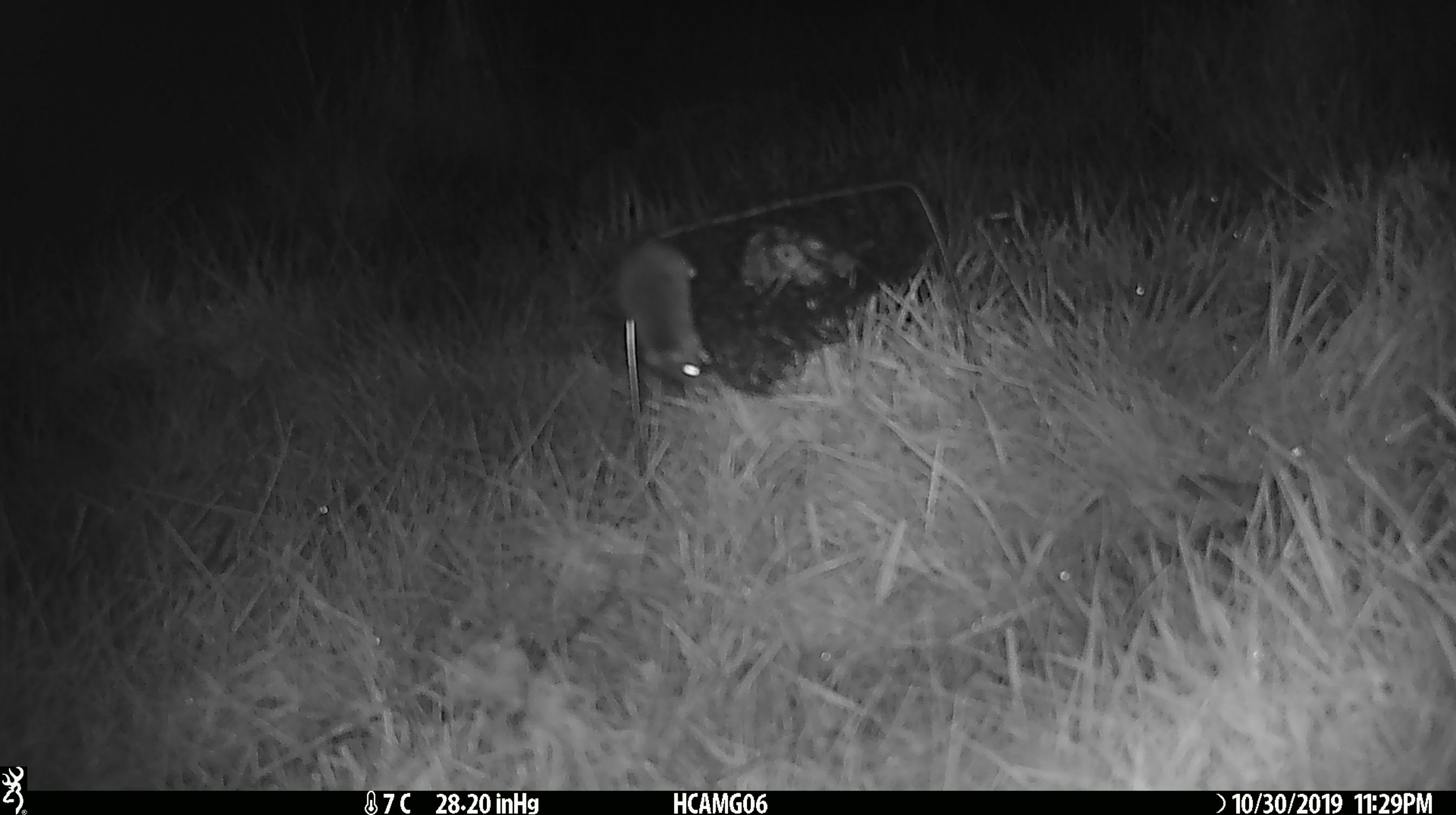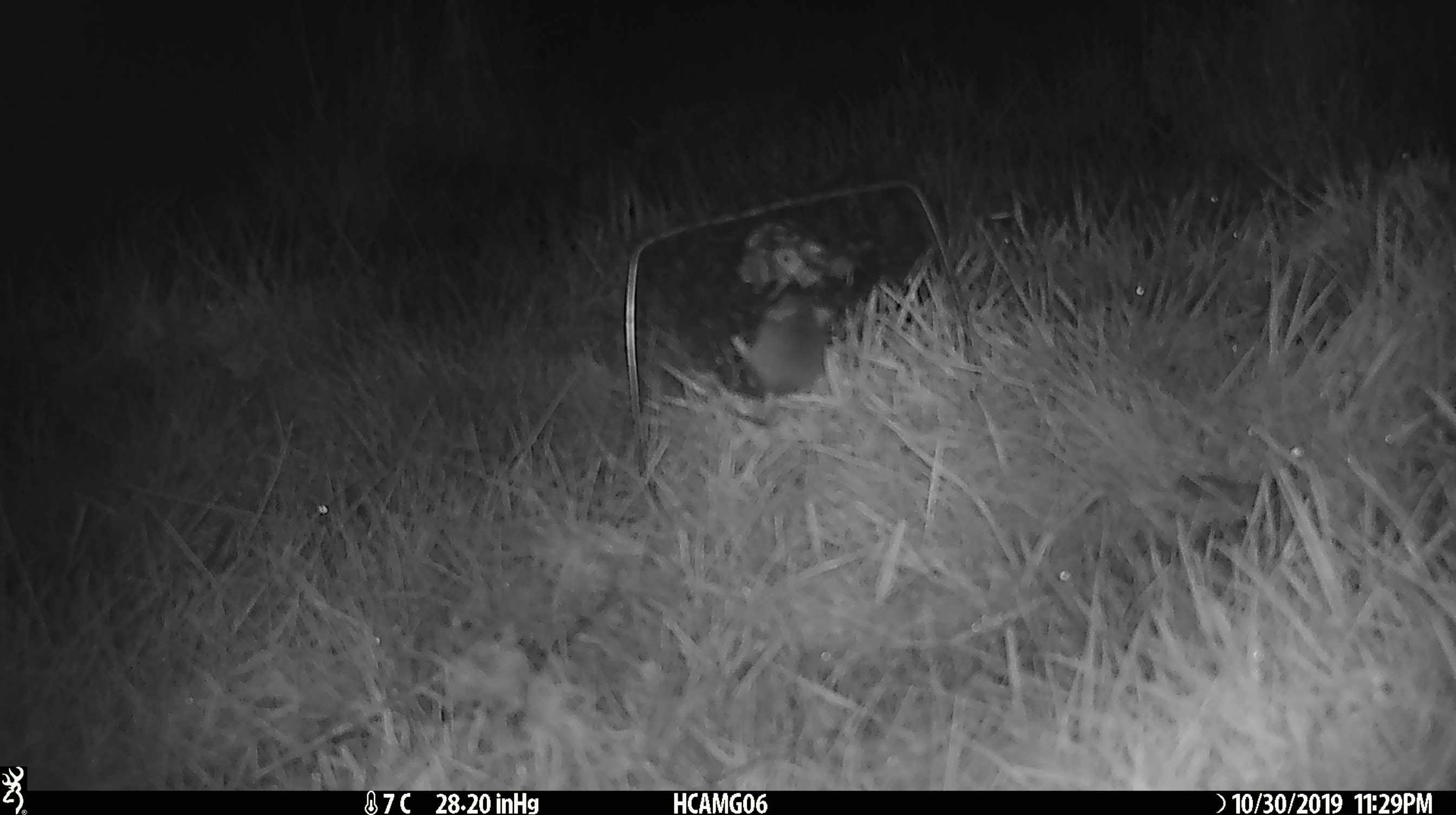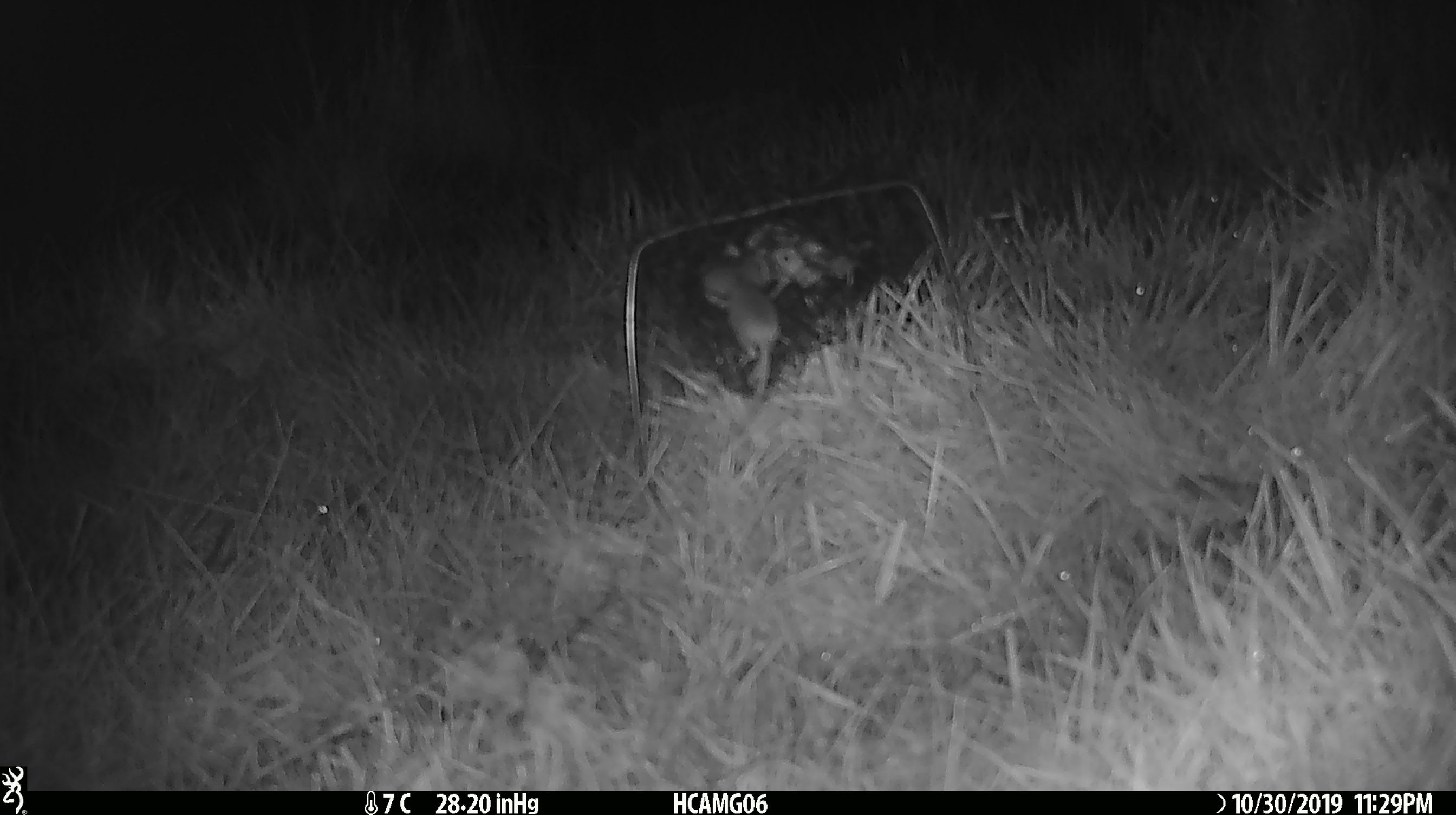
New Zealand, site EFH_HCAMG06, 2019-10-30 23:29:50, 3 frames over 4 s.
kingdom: Animalia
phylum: Chordata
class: Mammalia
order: Rodentia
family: Muridae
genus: Mus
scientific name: Mus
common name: mouse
Mouse (Mus).